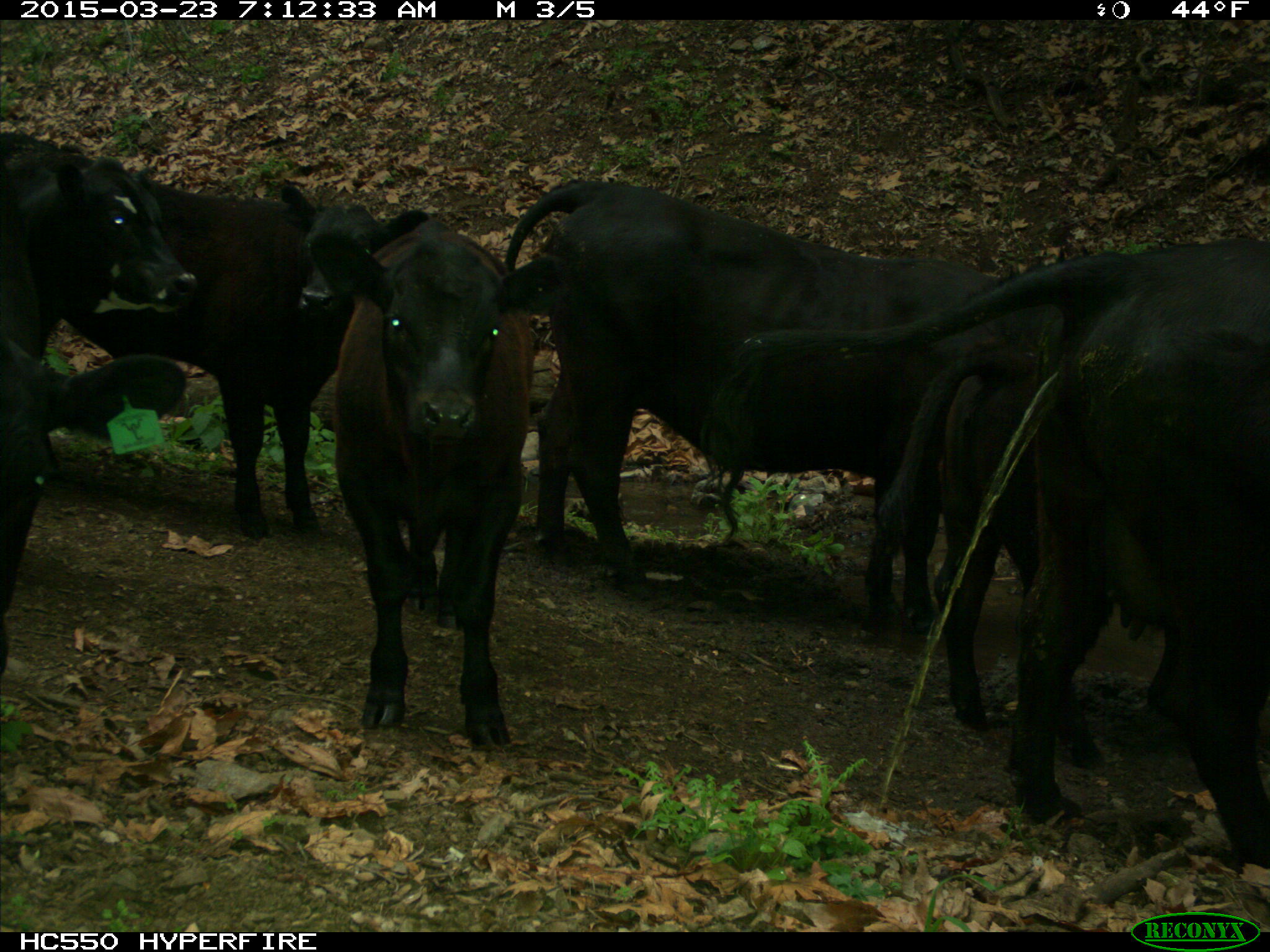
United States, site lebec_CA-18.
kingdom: Animalia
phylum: Chordata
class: Mammalia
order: Artiodactyla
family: Bovidae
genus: Bos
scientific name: Bos taurus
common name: domestic cow